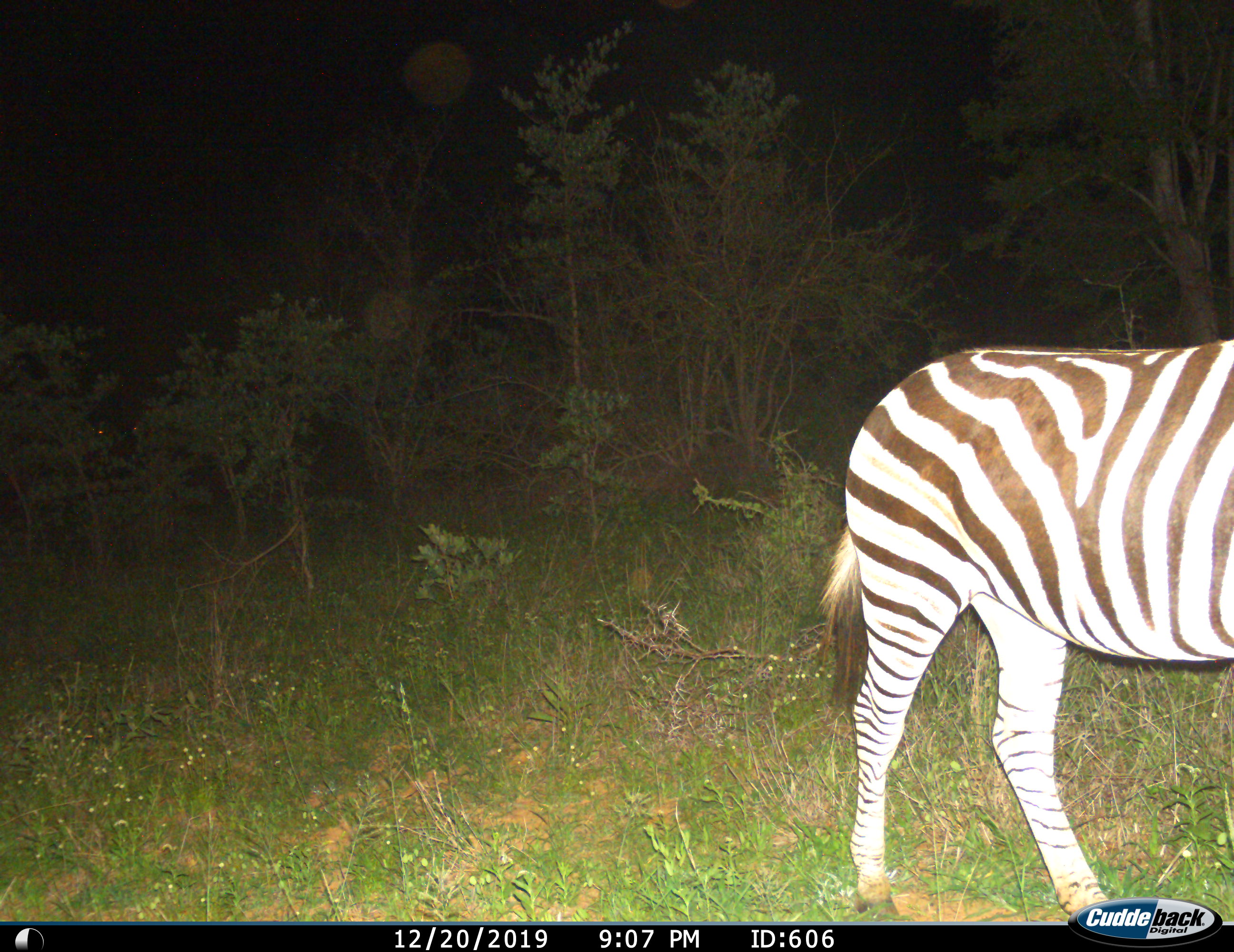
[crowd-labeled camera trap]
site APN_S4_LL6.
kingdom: Animalia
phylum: Chordata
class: Mammalia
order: Perissodactyla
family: Equidae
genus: Equus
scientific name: Equus quagga burchellii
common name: burchell's zebra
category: zebraburchells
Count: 1.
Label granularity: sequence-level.